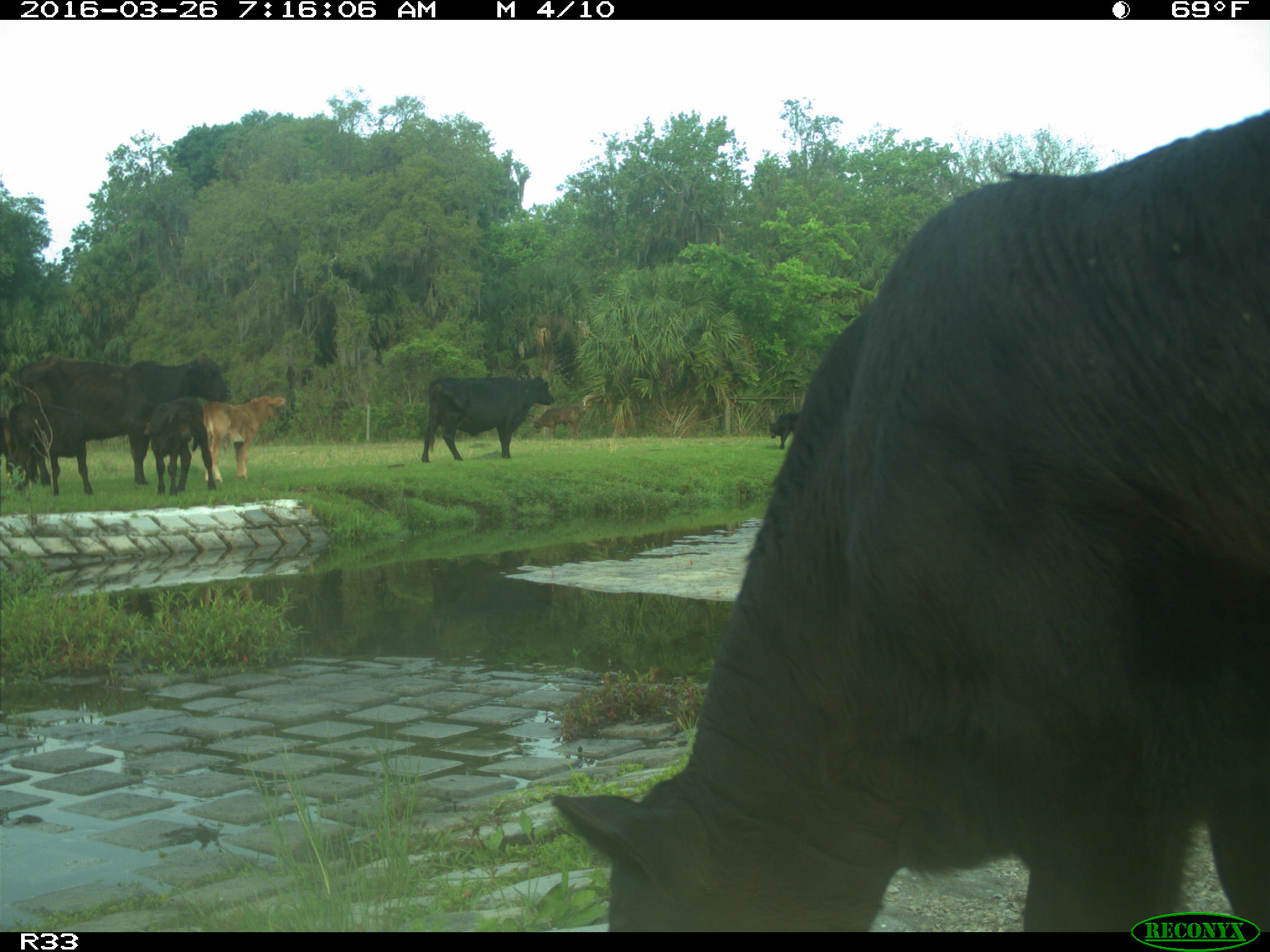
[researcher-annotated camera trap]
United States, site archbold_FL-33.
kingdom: Animalia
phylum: Chordata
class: Mammalia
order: Artiodactyla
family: Bovidae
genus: Bos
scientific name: Bos taurus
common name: domestic cow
Bos taurus (domestic cow).